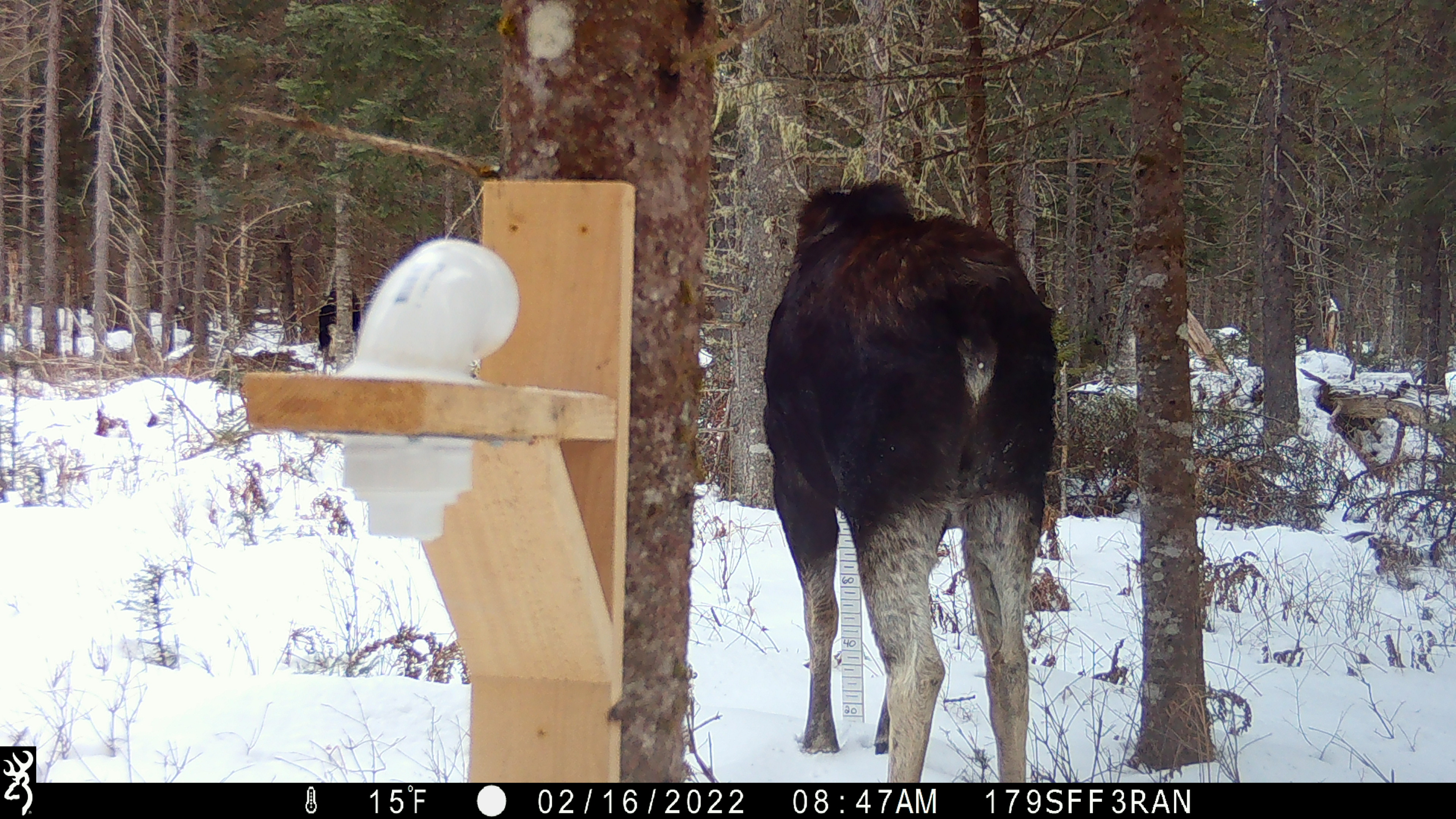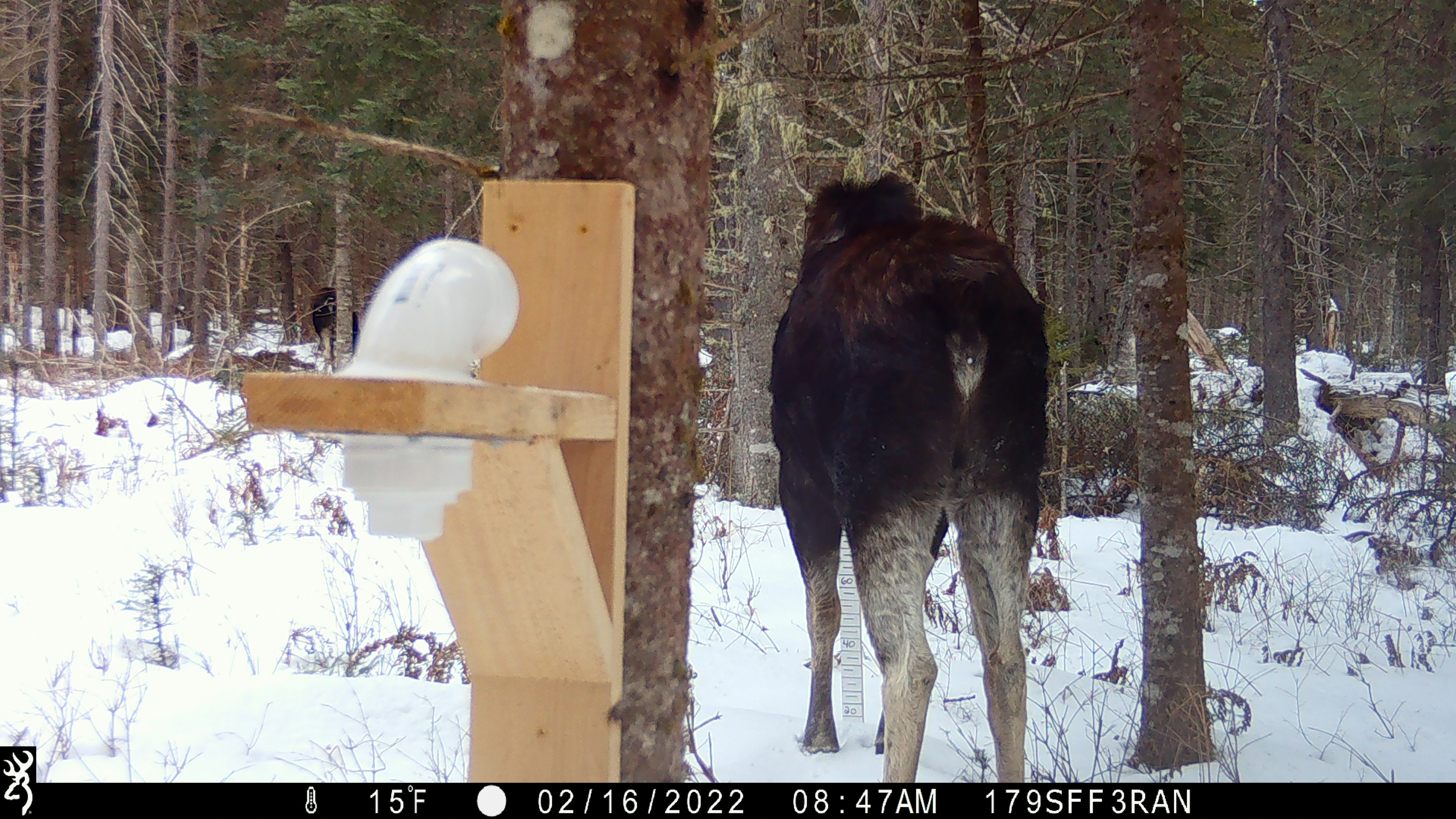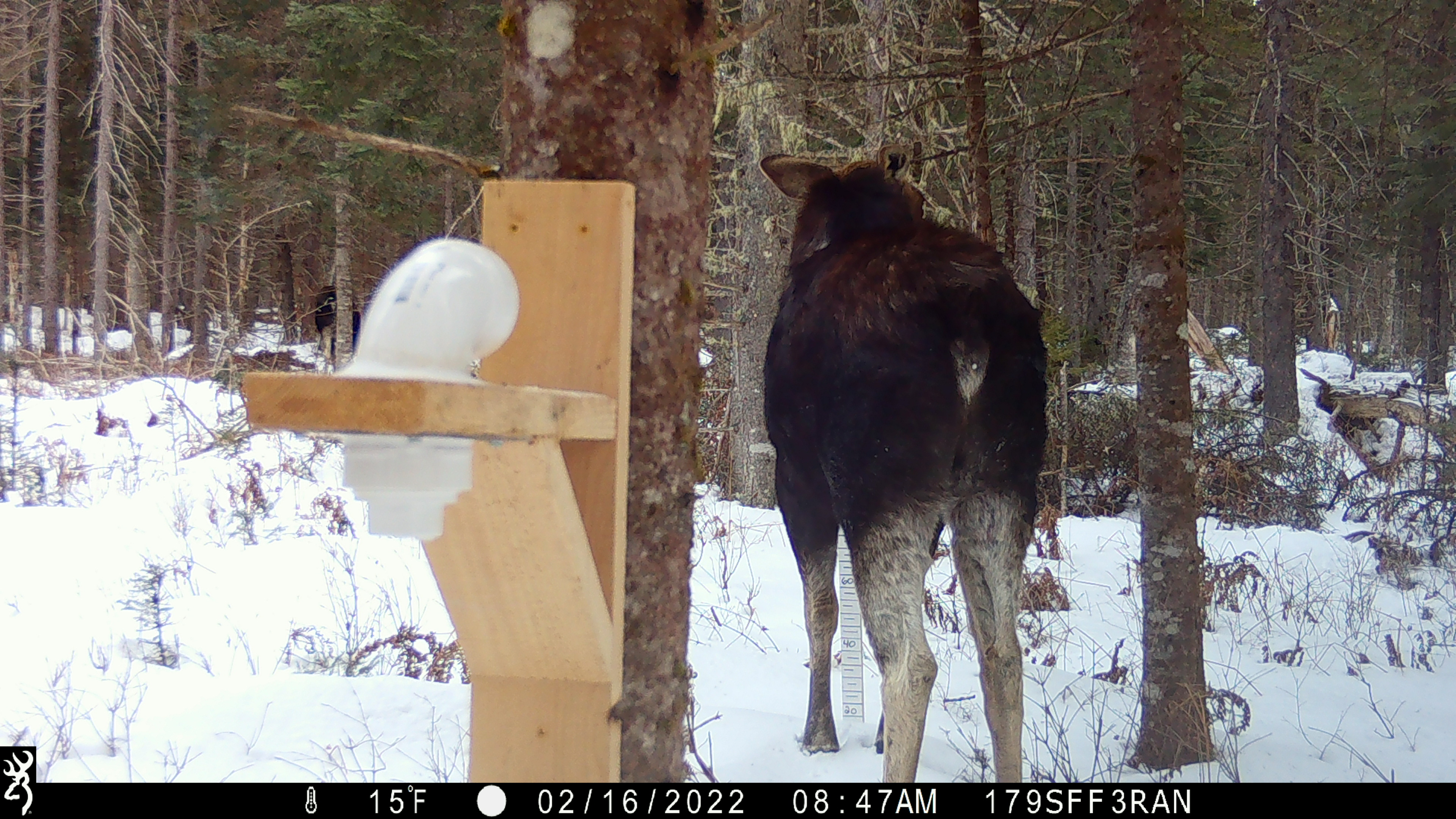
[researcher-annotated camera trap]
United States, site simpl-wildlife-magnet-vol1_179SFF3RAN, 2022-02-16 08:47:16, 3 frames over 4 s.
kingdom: Animalia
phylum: Chordata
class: Mammalia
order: Artiodactyla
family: Cervidae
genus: Alces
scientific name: Alces alces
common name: moose